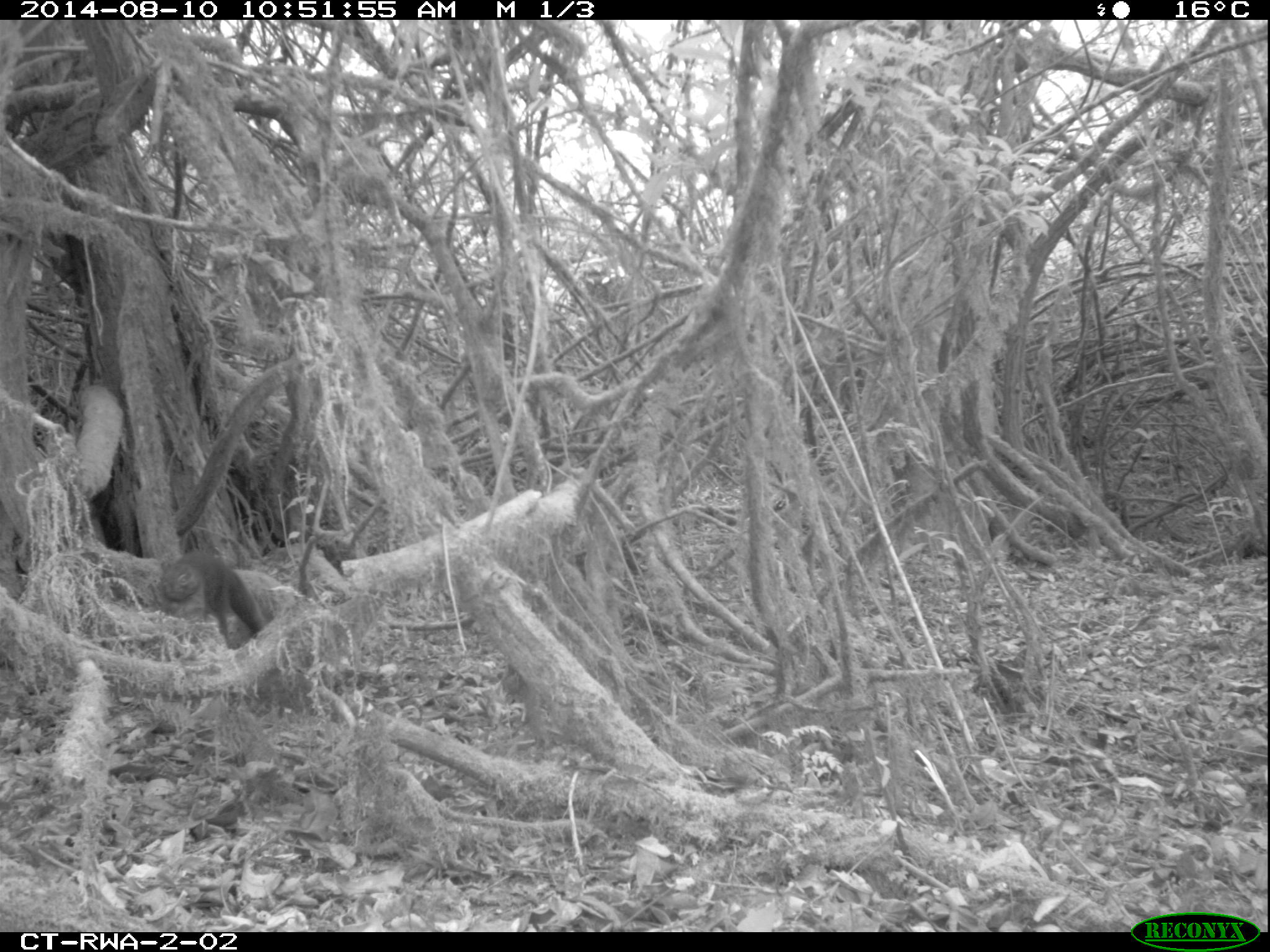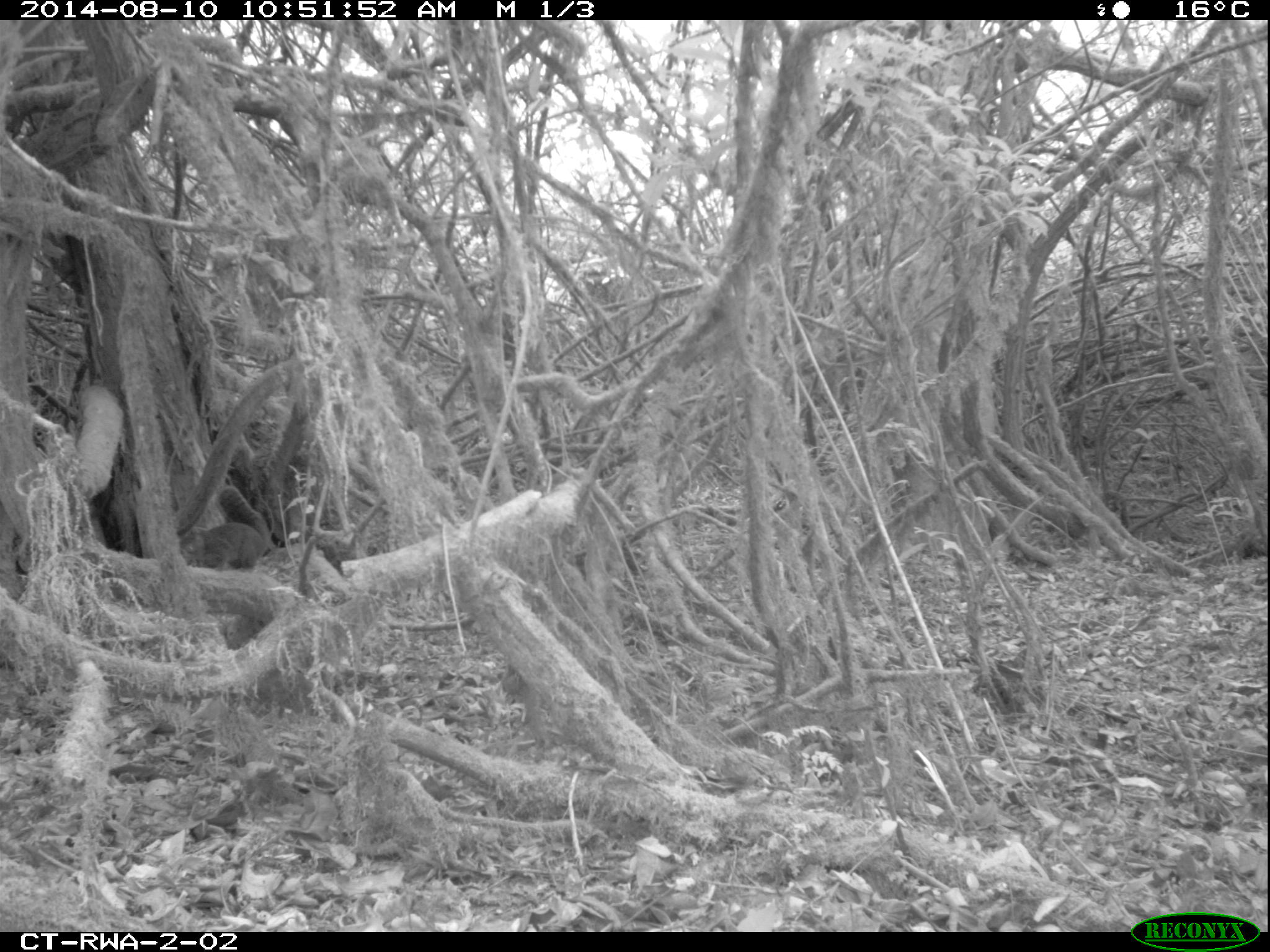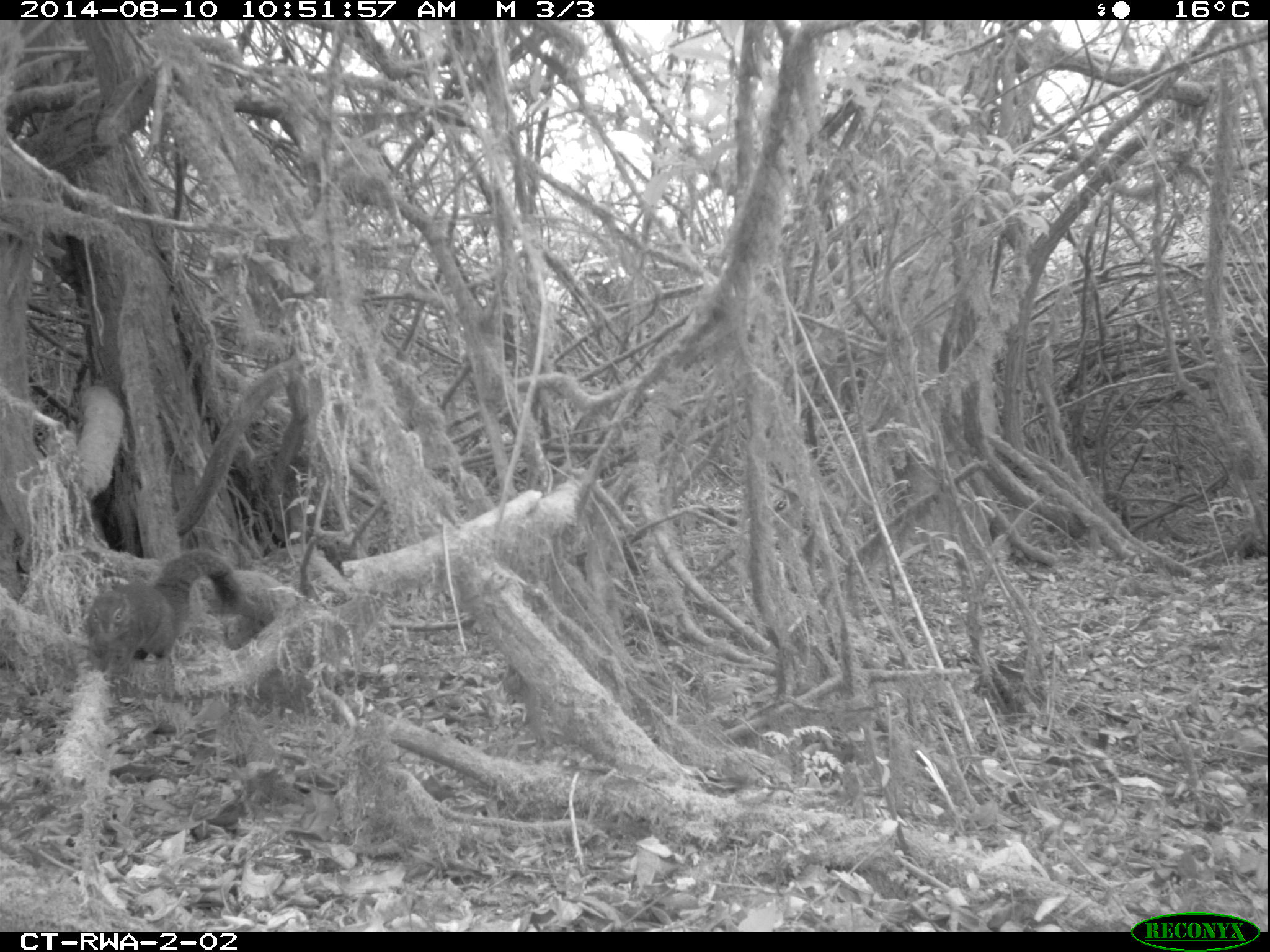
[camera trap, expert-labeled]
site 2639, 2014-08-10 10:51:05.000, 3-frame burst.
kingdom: Animalia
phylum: Chordata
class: Mammalia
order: Rodentia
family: Sciuridae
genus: Funisciurus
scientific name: Funisciurus carruthersi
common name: carruther's mountain squirrel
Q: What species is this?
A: Funisciurus carruthersi (carruther's mountain squirrel).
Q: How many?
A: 1.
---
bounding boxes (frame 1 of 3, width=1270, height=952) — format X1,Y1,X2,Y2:
funisciurus carruthersi: 156,543,268,643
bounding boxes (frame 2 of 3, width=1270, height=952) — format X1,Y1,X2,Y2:
funisciurus carruthersi: 173,484,273,572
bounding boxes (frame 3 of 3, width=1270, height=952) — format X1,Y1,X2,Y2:
funisciurus carruthersi: 79,545,248,674